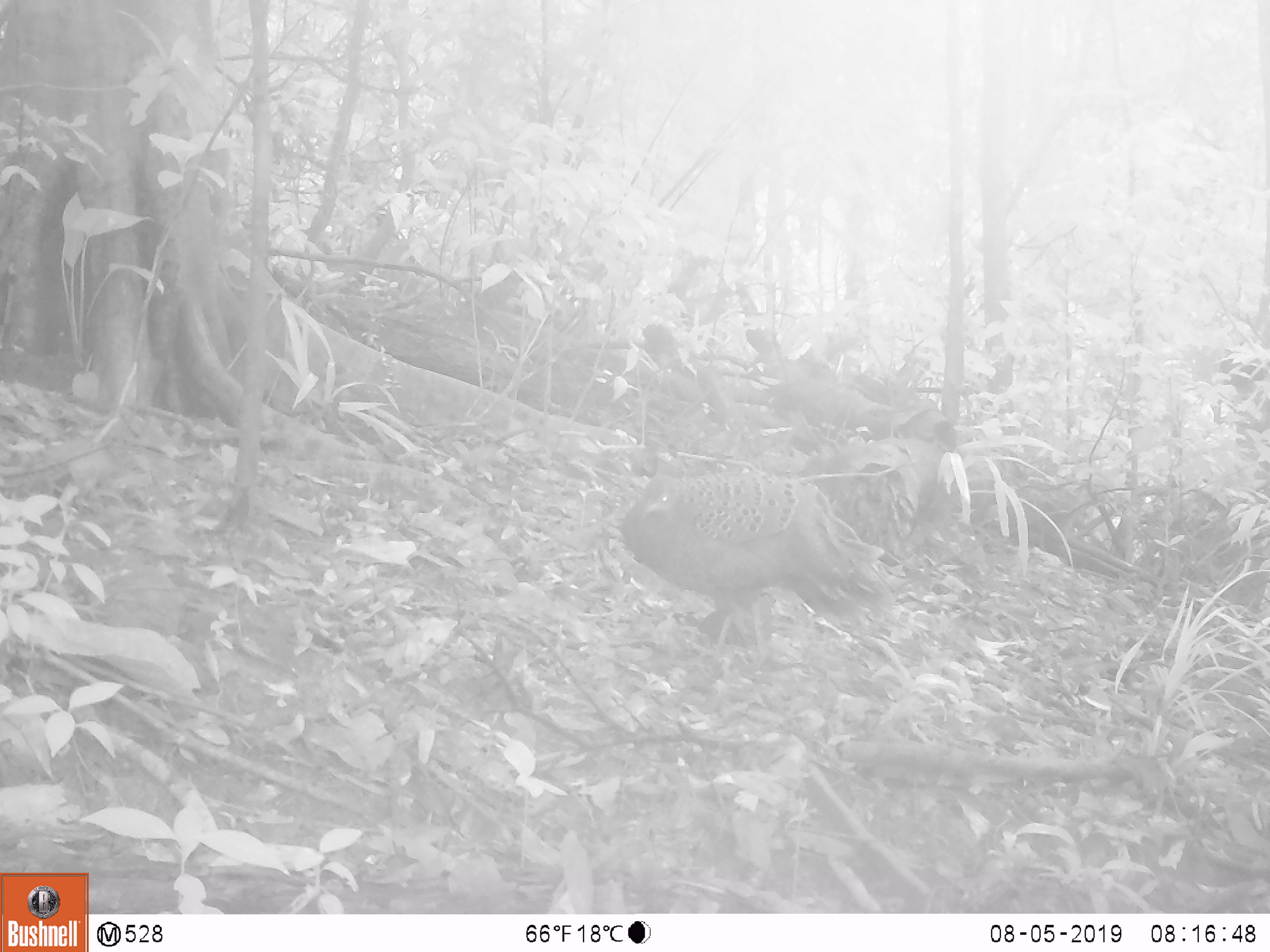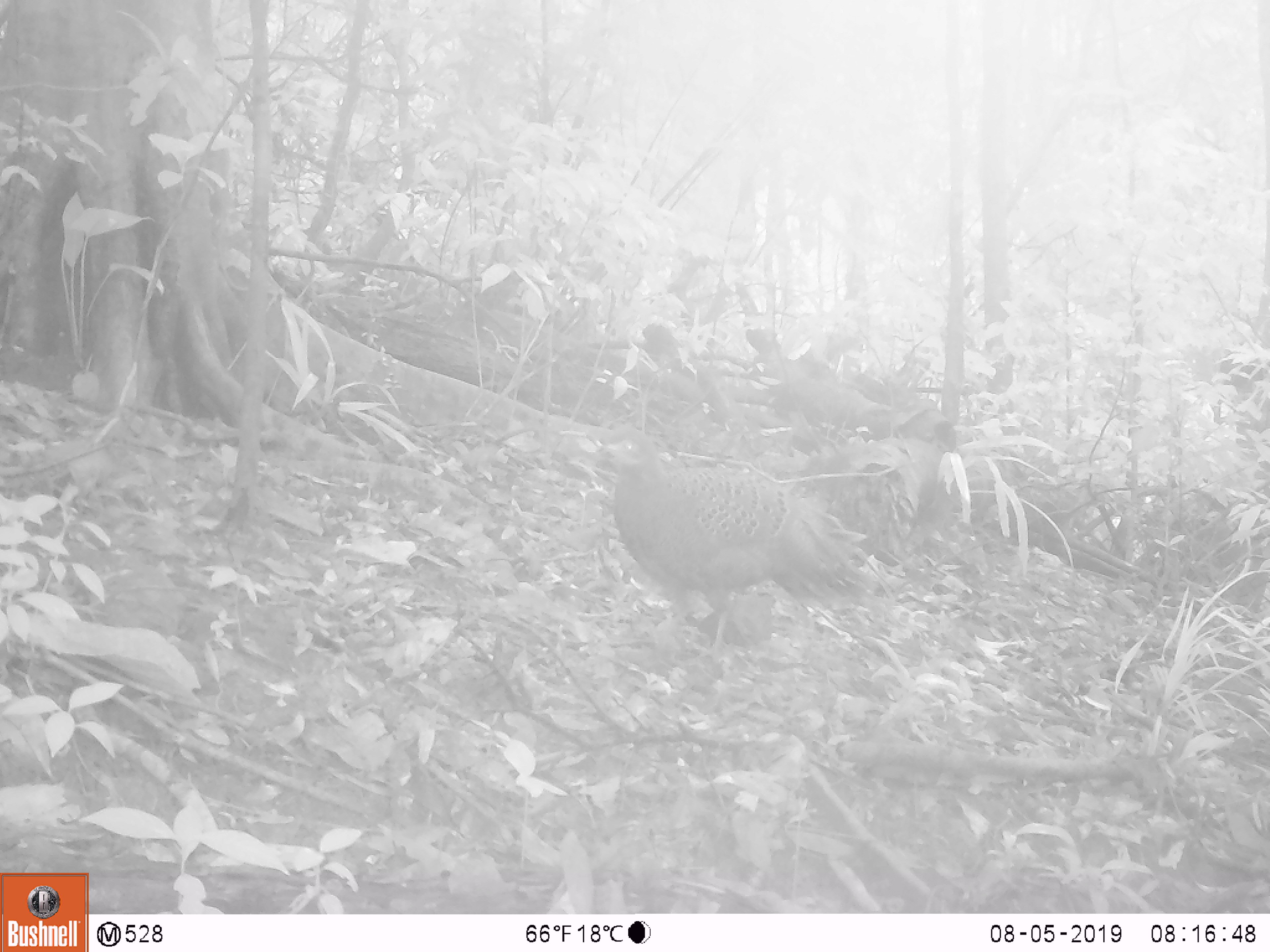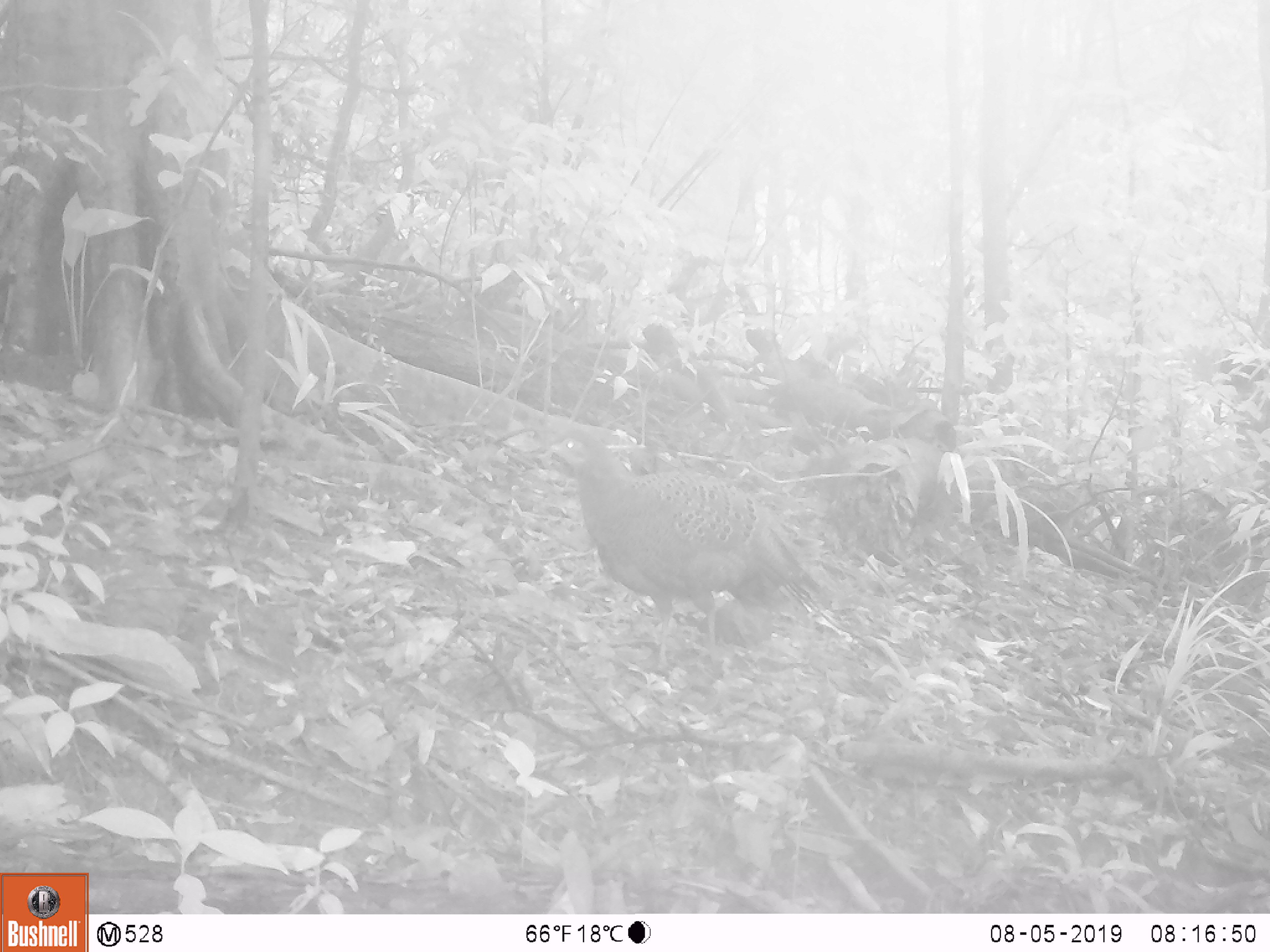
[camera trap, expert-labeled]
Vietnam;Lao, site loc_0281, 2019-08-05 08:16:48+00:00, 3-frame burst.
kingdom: Animalia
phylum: Chordata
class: Aves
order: Galliformes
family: Phasianidae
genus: Polyplectron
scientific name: Polyplectron bicalcaratum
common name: gray peacock-pheasant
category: grey peacock pheasant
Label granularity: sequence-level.